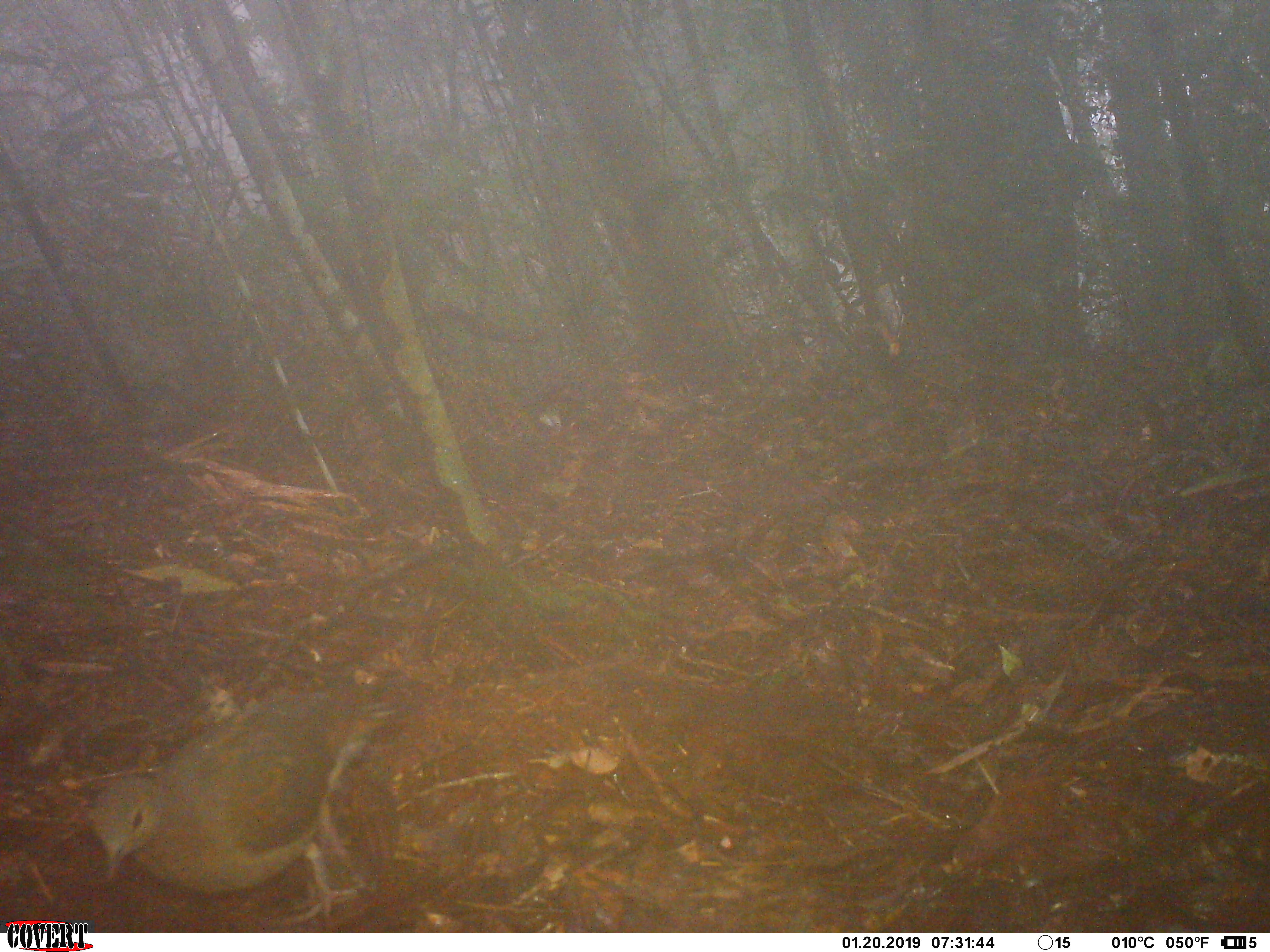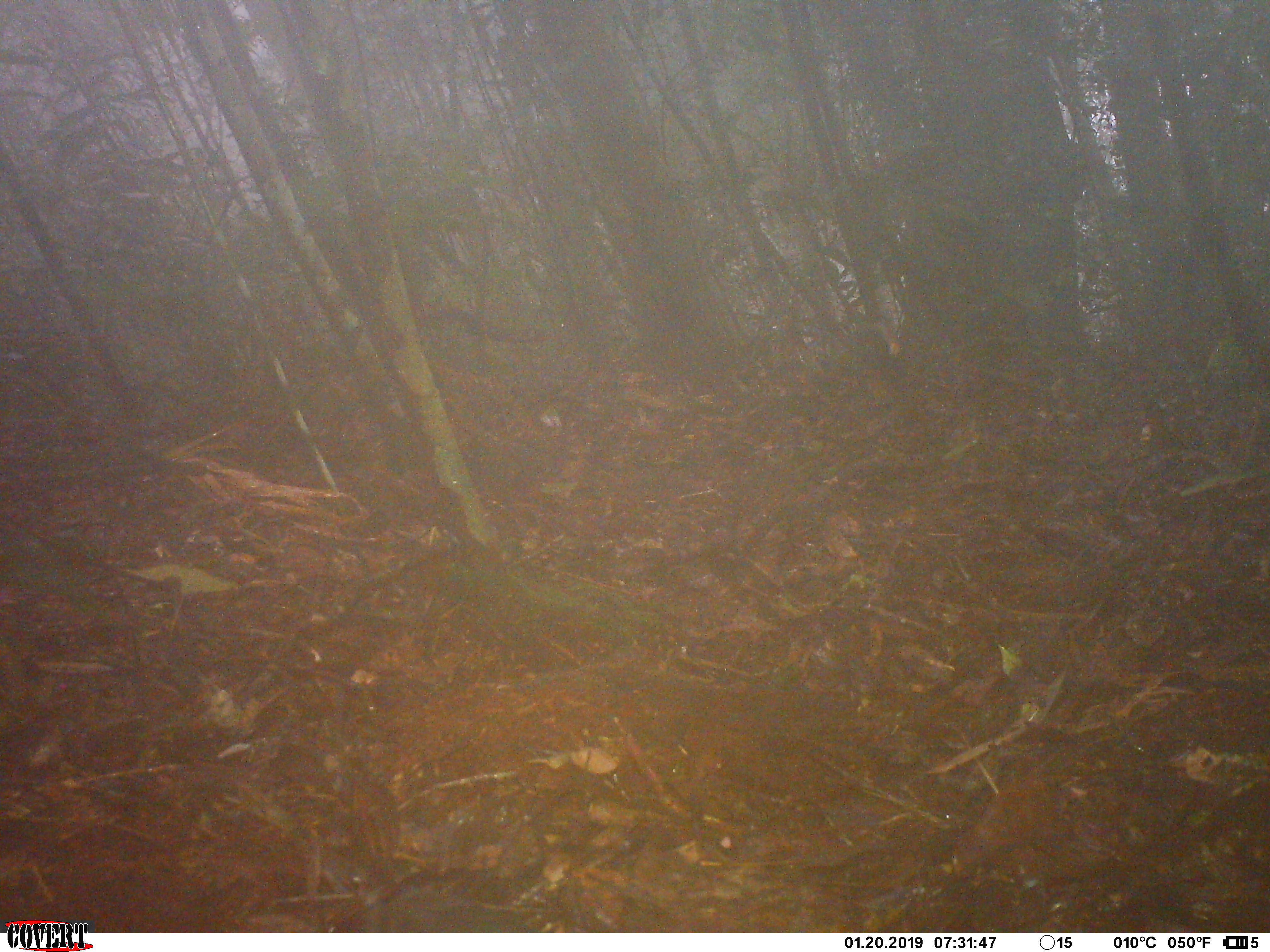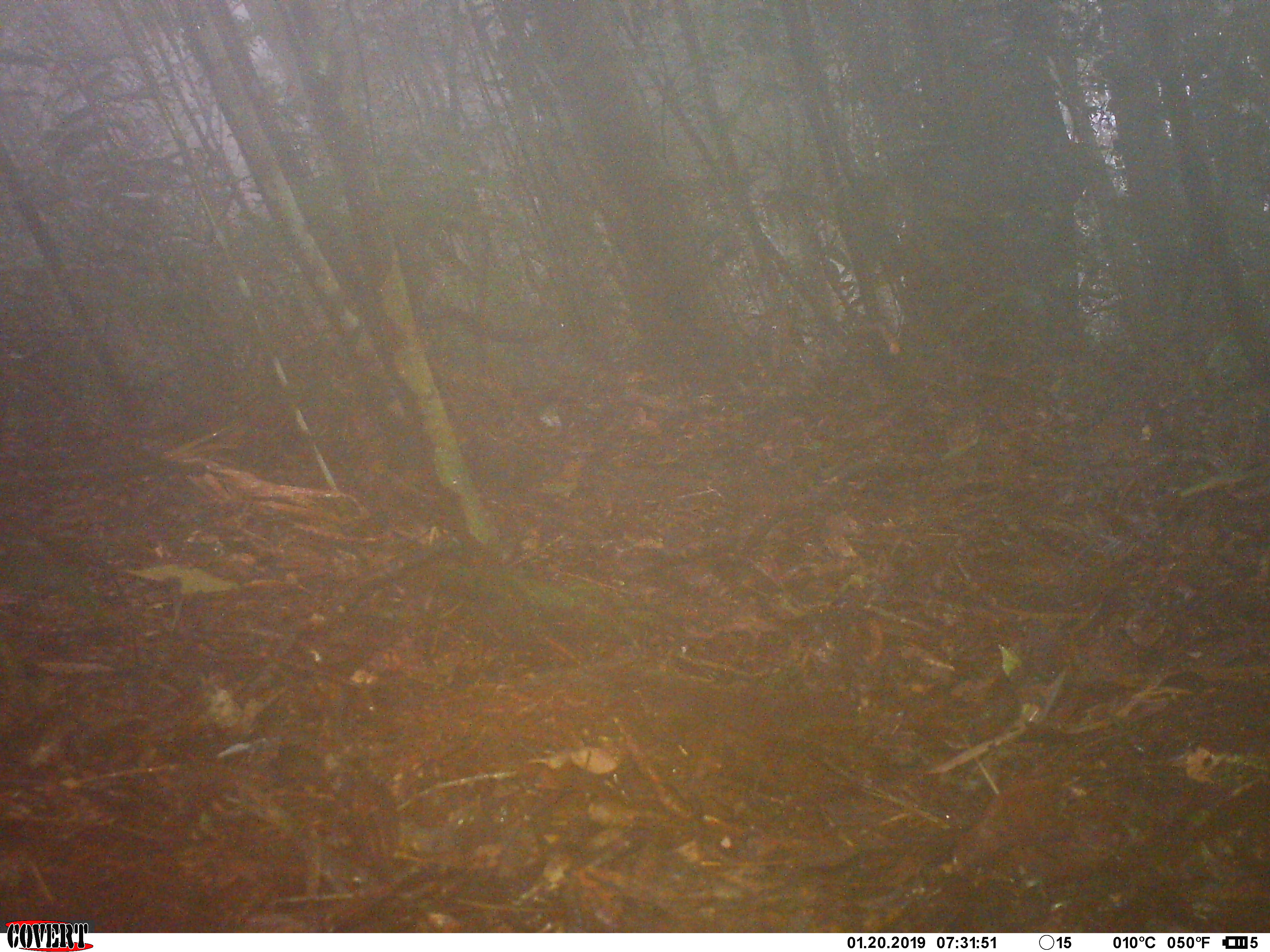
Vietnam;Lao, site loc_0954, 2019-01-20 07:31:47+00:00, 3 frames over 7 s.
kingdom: Animalia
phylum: Chordata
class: Aves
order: Columbiformes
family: Columbidae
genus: Chalcophaps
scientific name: Chalcophaps indica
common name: emerald dove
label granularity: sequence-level